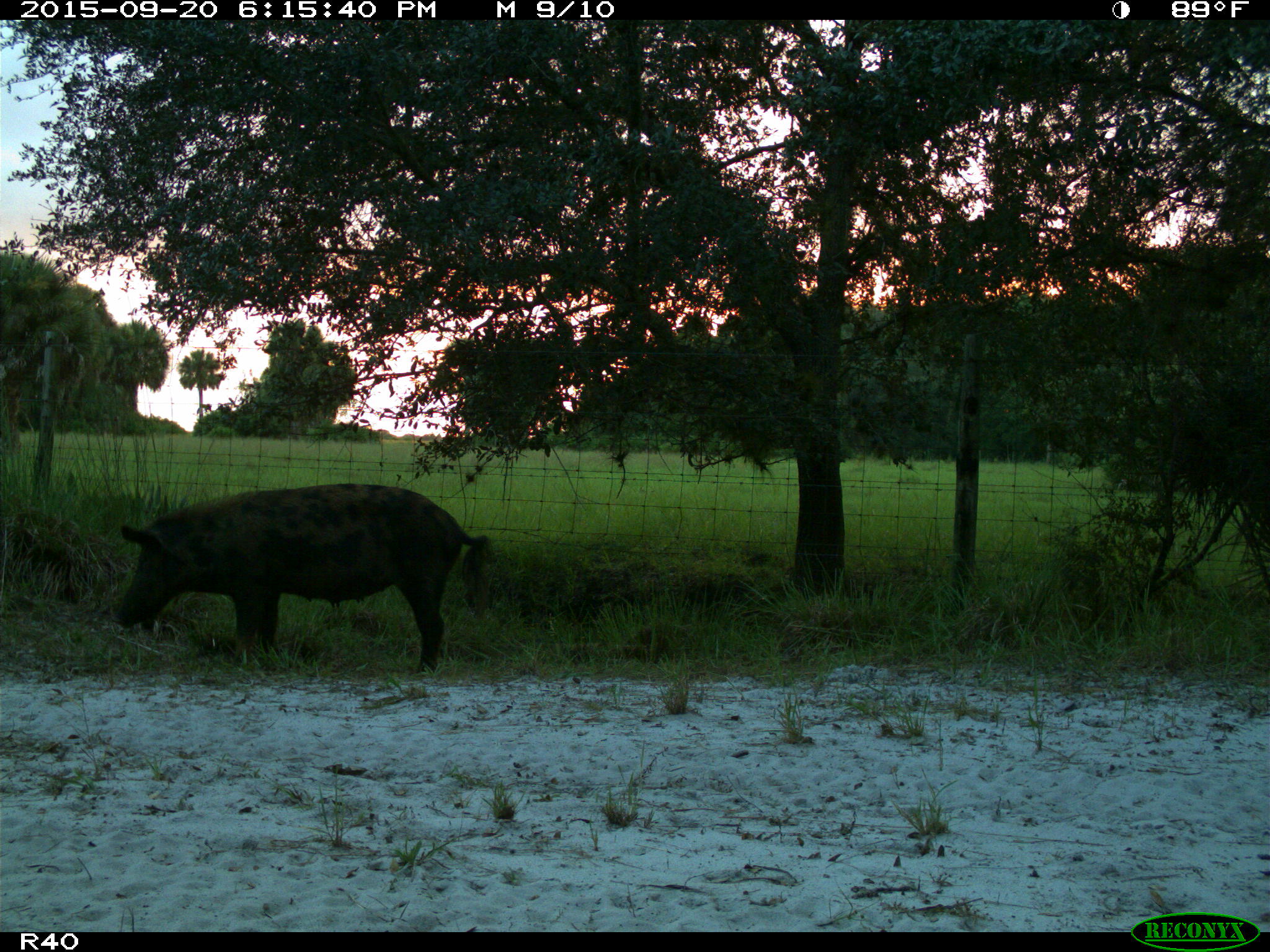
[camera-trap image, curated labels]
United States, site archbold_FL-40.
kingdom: Animalia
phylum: Chordata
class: Mammalia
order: Artiodactyla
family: Suidae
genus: Sus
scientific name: Sus scrofa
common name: wild boar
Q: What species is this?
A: Sus scrofa (wild boar).